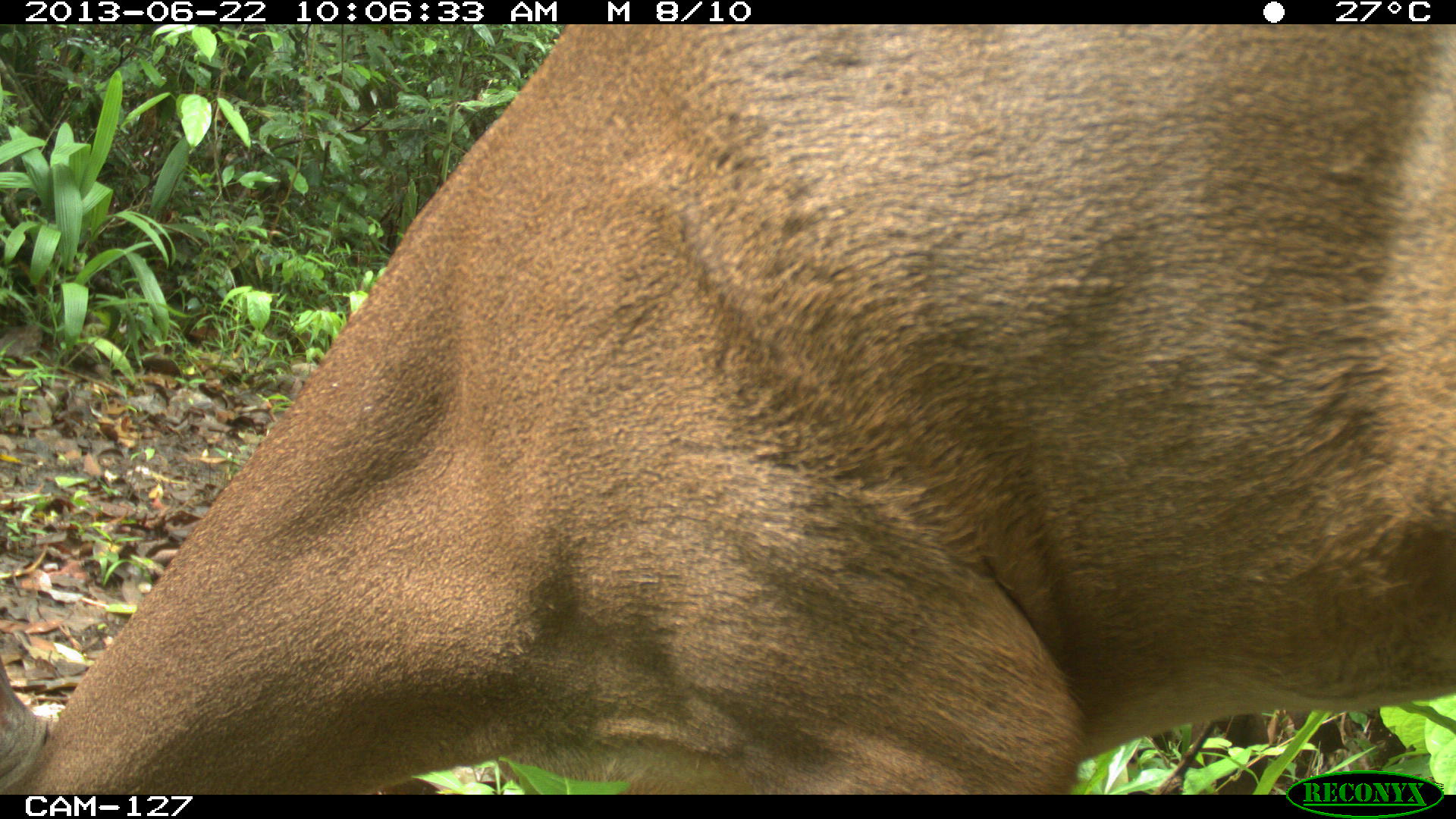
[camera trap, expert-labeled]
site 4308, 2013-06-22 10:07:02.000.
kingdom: Animalia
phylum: Chordata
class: Mammalia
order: Artiodactyla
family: Cervidae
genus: Odocoileus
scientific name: Odocoileus virginianus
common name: white-tailed deer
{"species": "Odocoileus virginianus (white-tailed deer)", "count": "1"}